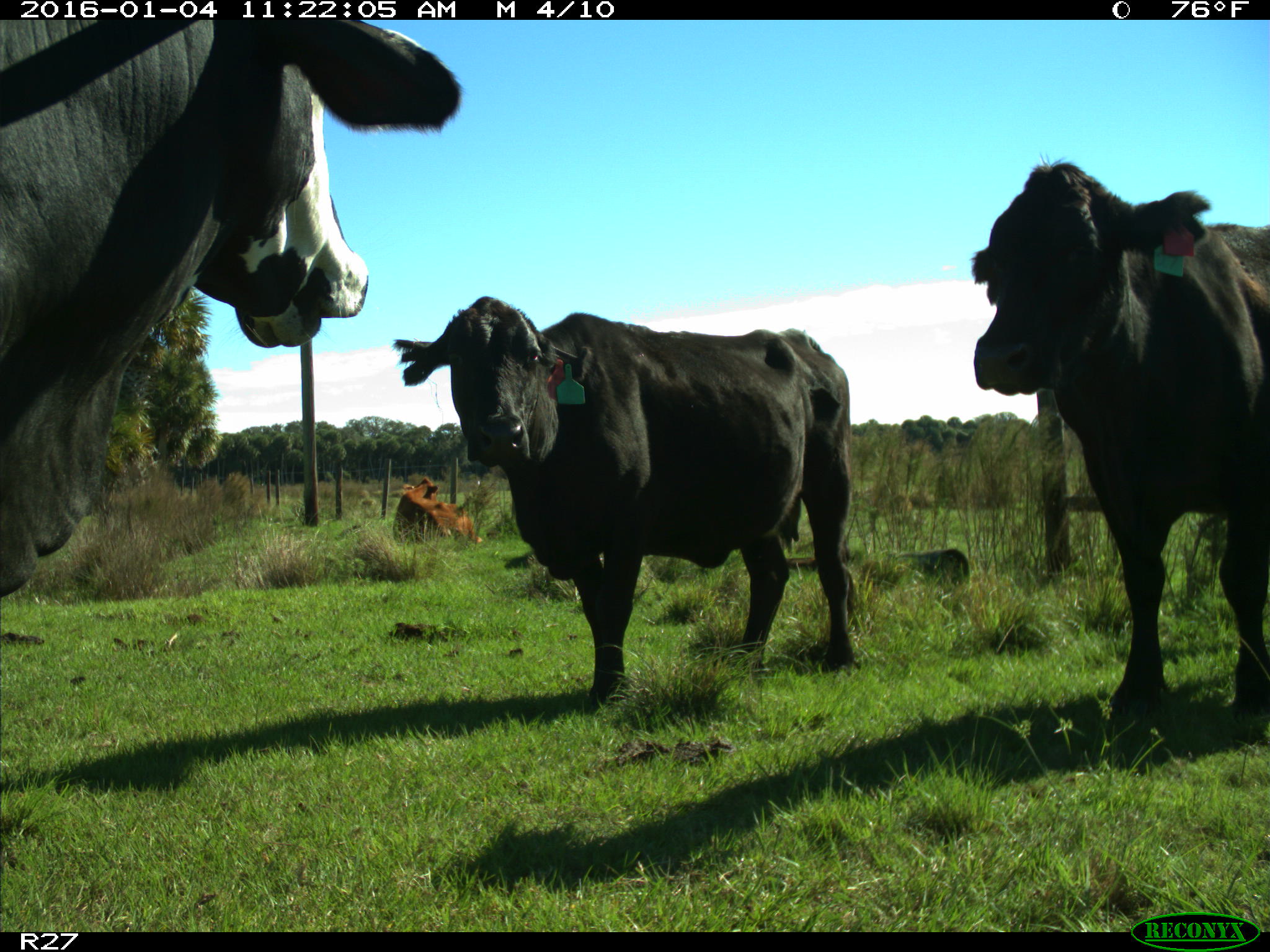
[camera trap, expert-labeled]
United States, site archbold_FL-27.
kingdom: Animalia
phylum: Chordata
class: Mammalia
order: Artiodactyla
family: Bovidae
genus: Bos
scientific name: Bos taurus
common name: domestic cow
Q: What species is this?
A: Bos taurus (domestic cow).